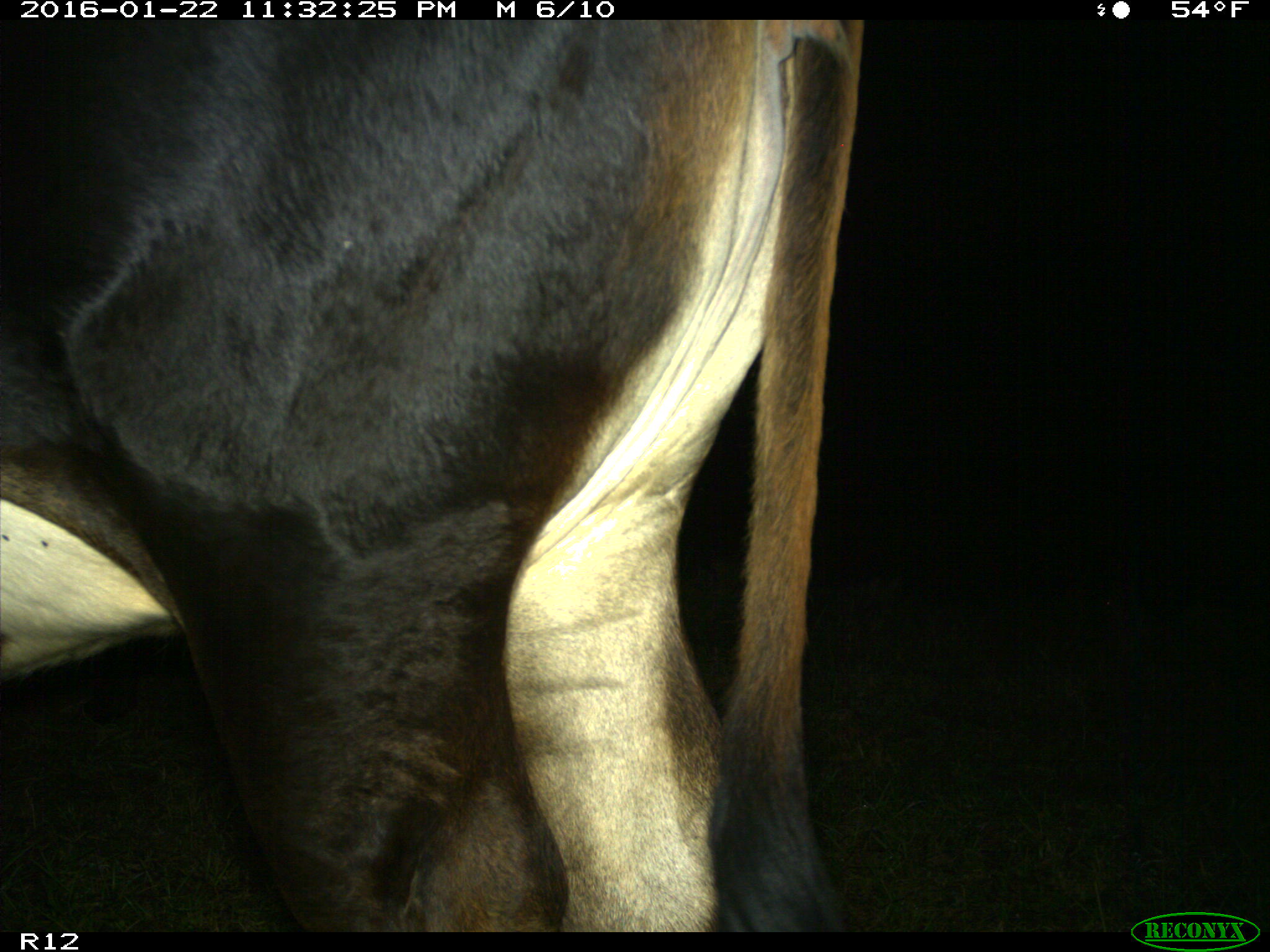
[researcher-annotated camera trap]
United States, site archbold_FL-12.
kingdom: Animalia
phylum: Chordata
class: Mammalia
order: Artiodactyla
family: Bovidae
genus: Bos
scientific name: Bos taurus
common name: domestic cow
Bos taurus (domestic cow).